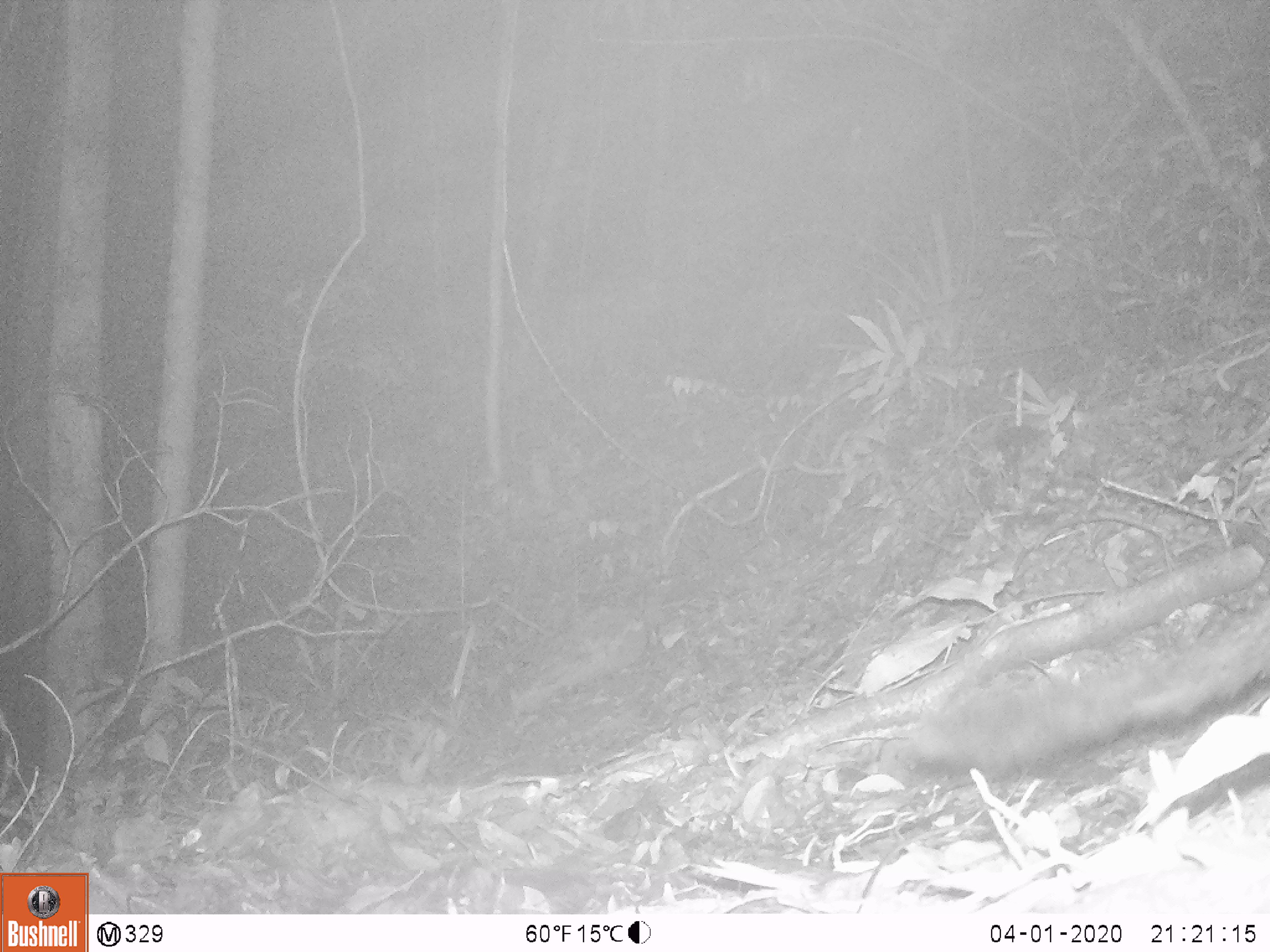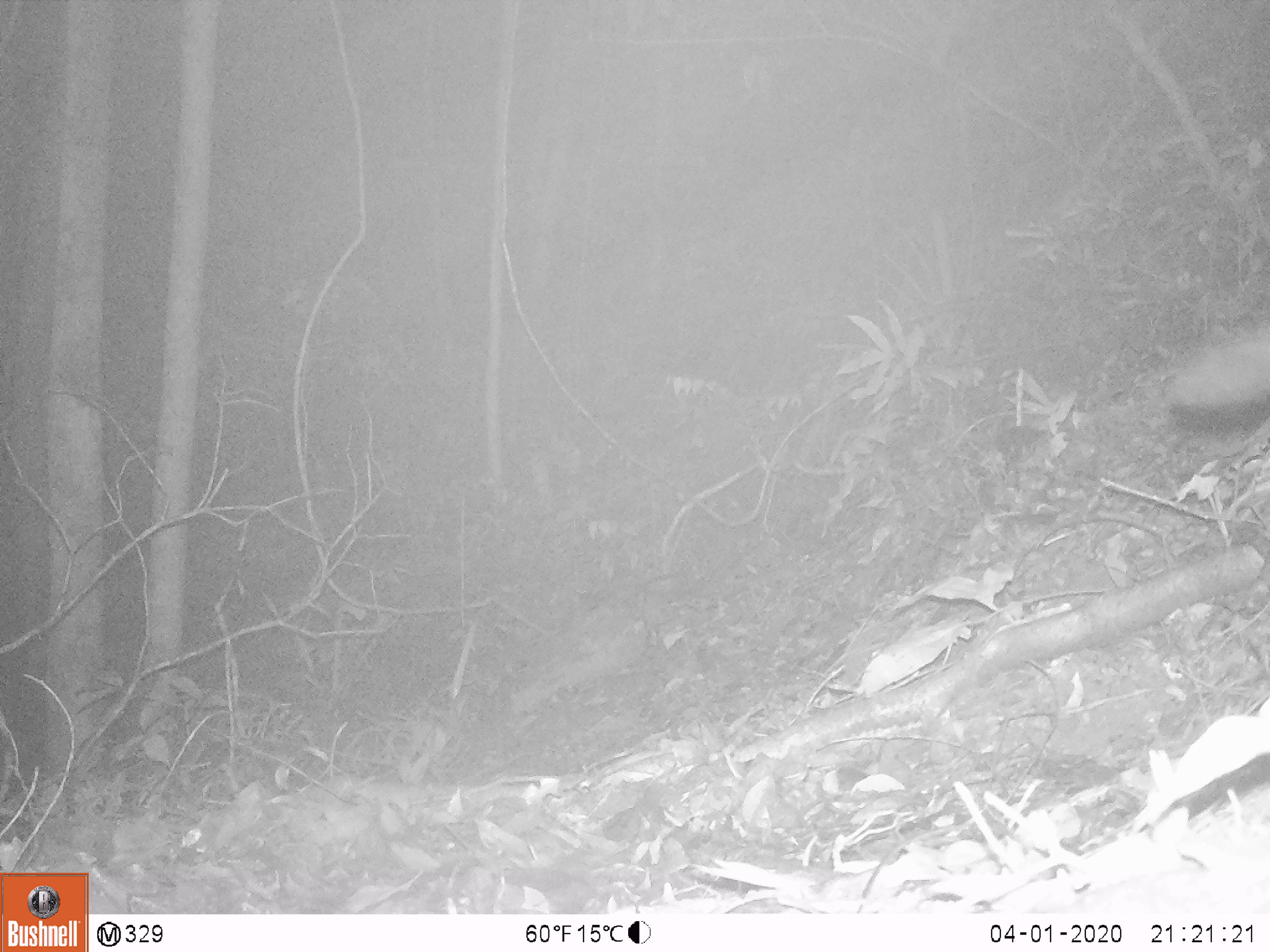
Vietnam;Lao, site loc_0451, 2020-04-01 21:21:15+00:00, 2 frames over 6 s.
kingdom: Animalia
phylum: Chordata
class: Mammalia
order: Carnivora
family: Viverridae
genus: Paradoxurus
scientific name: Paradoxurus hermaphroditus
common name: common palm civet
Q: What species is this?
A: Common palm civet (Paradoxurus hermaphroditus).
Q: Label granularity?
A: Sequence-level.